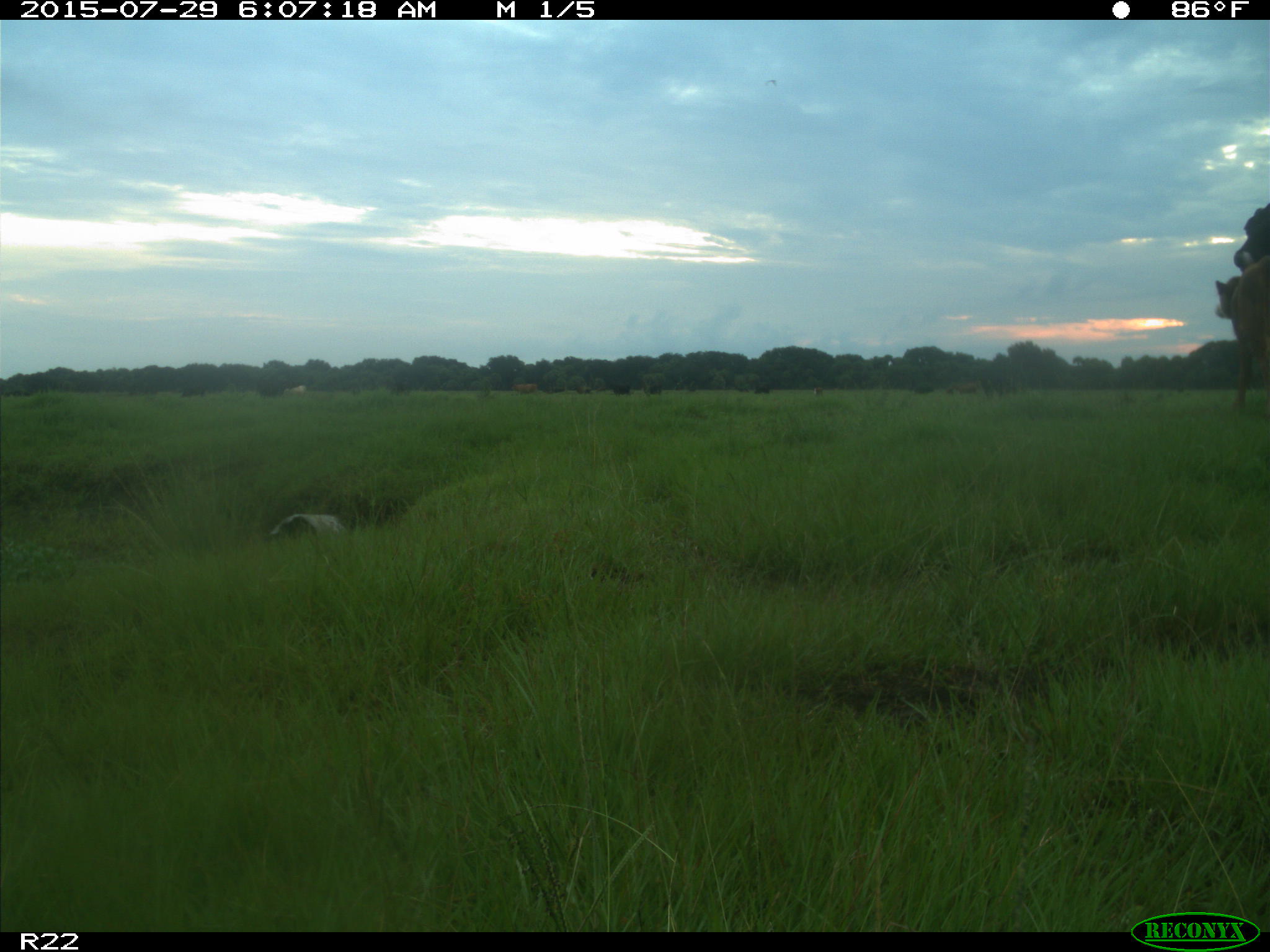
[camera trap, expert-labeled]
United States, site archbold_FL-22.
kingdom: Animalia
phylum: Chordata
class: Mammalia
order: Artiodactyla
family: Bovidae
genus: Bos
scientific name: Bos taurus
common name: domestic cow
Bos taurus (domestic cow).